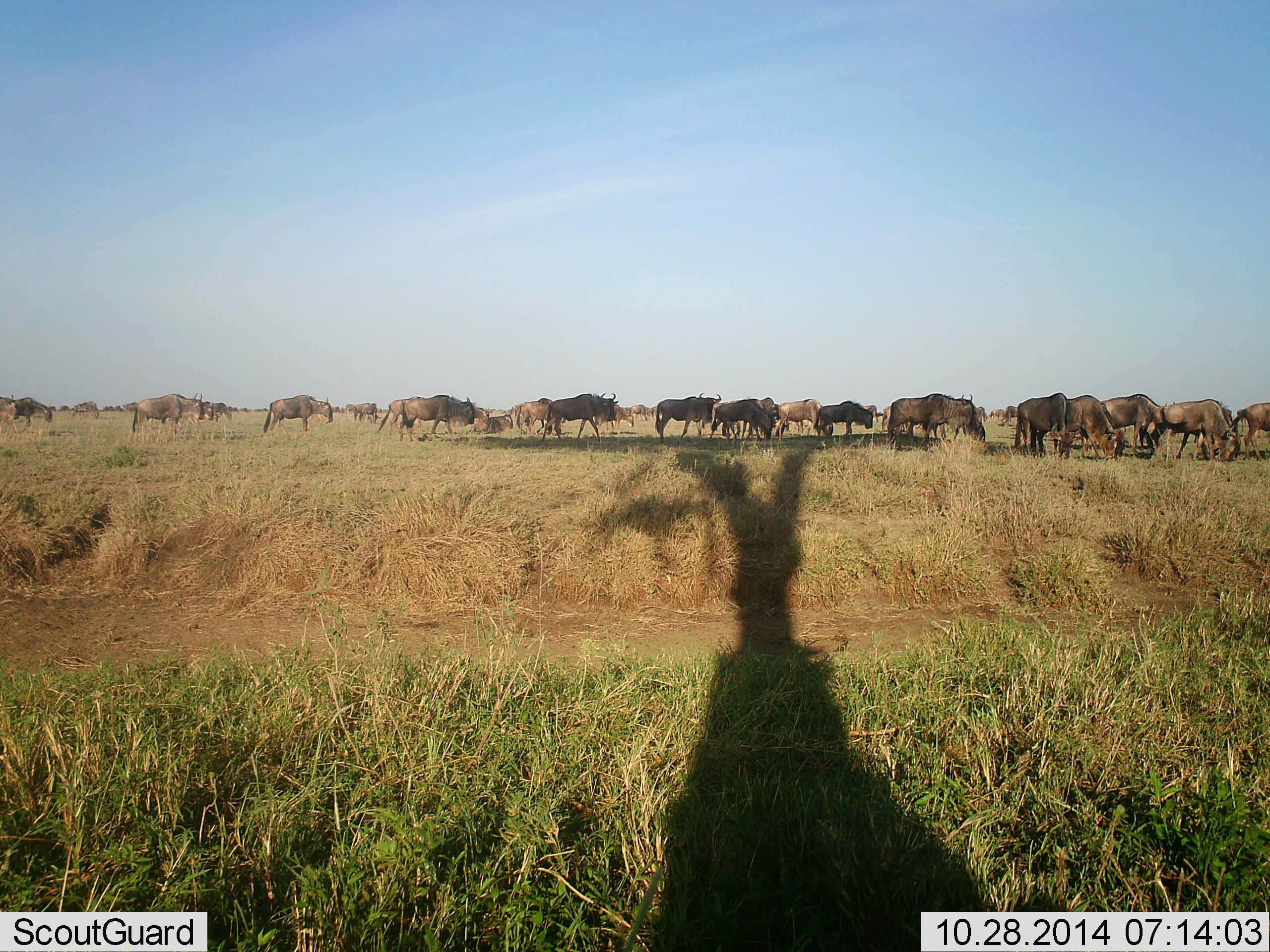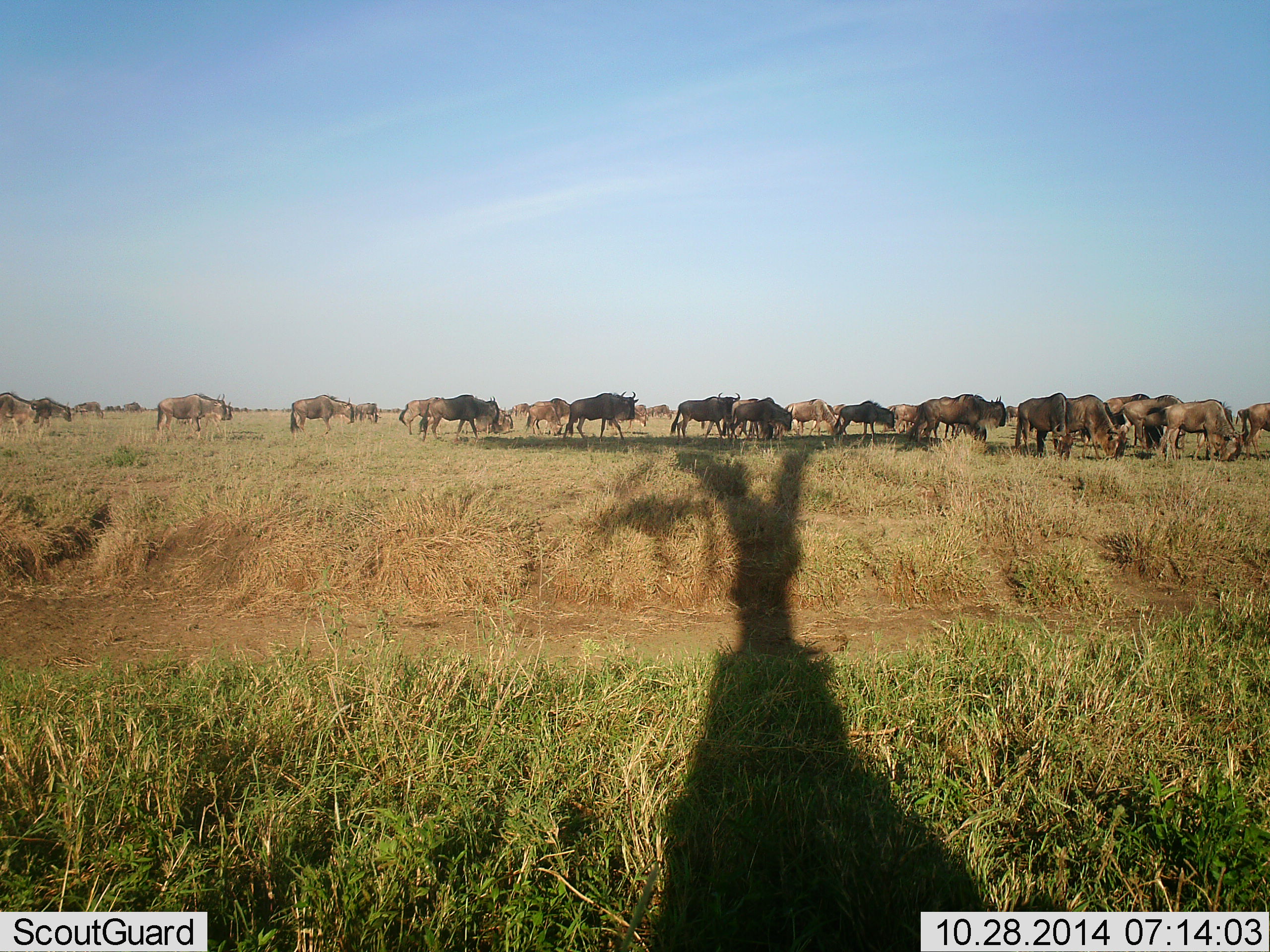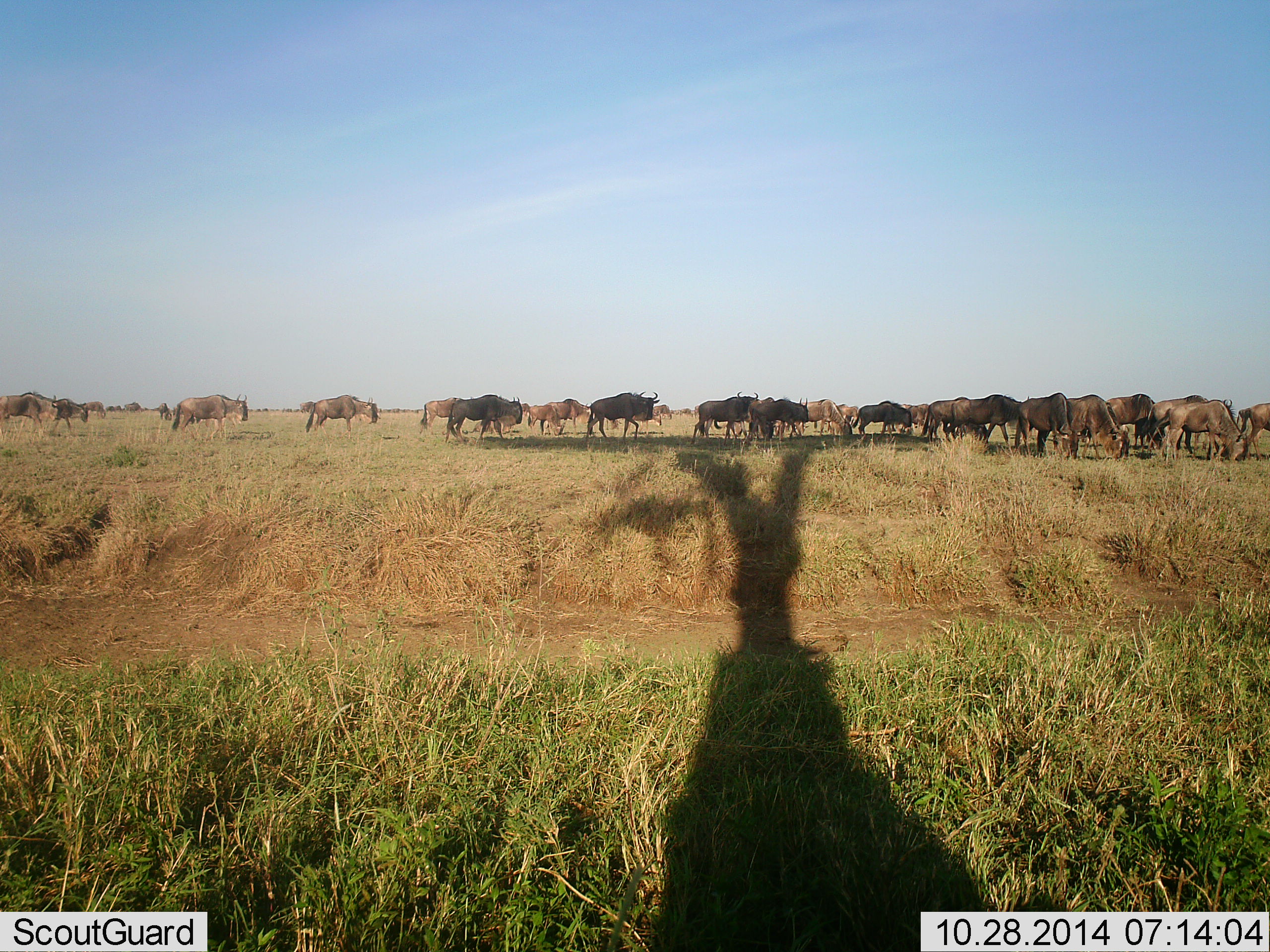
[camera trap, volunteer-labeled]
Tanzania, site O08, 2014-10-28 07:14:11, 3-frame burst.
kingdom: Animalia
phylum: Chordata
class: Mammalia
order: Artiodactyla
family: Bovidae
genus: Connochaetes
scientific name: Connochaetes taurinus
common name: blue wildebeest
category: wildebeest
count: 11-50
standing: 20%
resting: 10%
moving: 100%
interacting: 0%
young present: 10%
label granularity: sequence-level